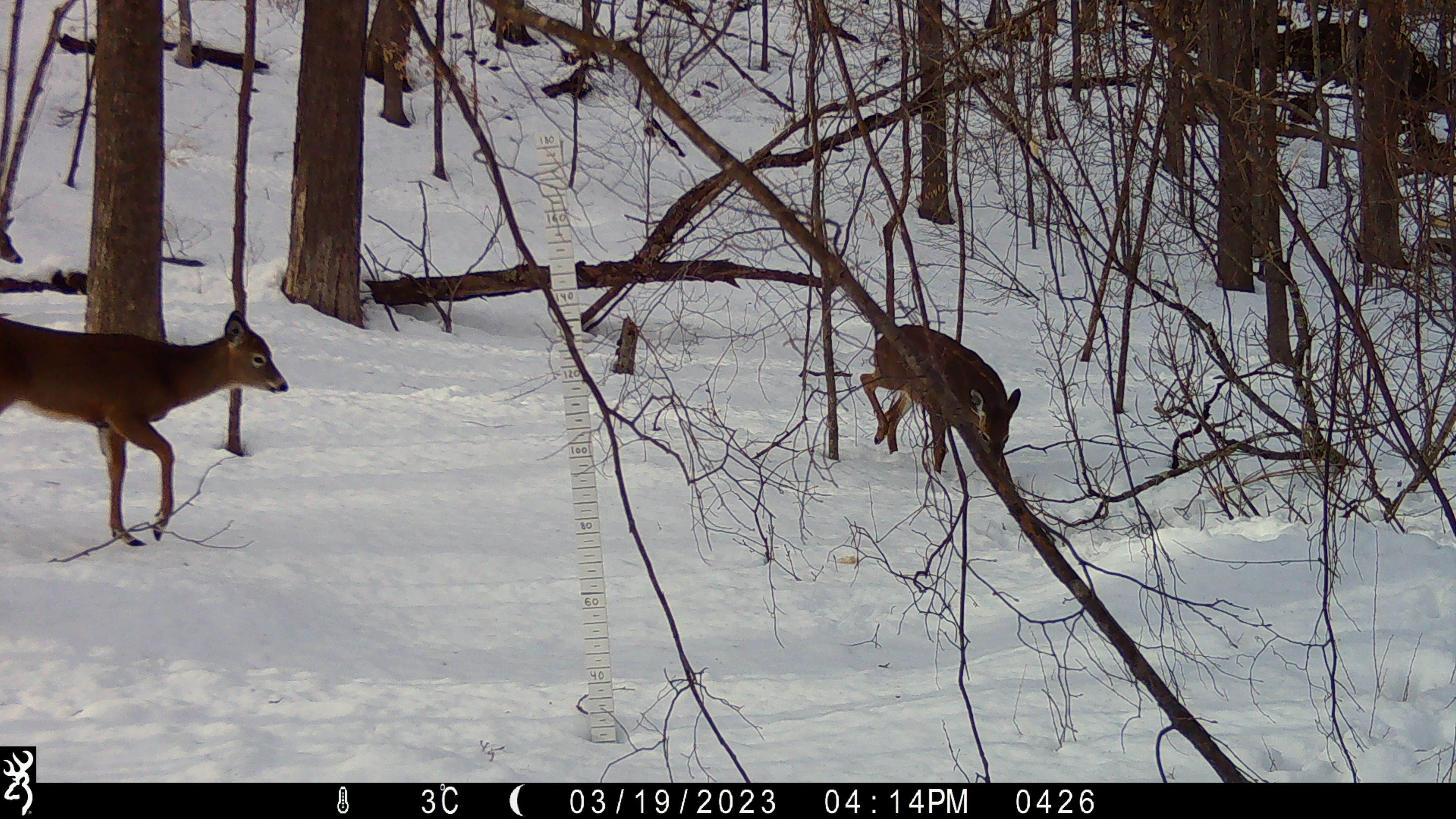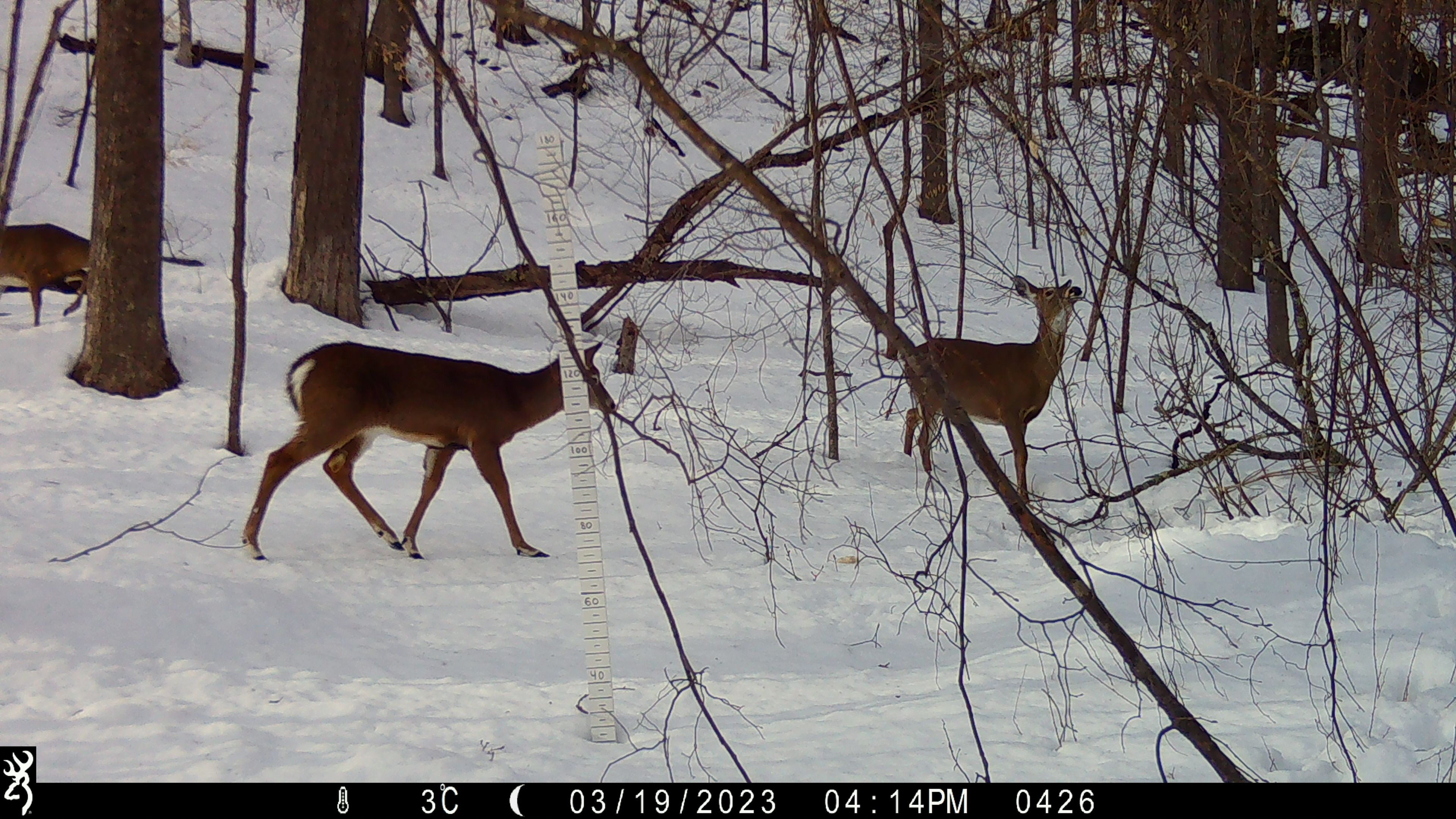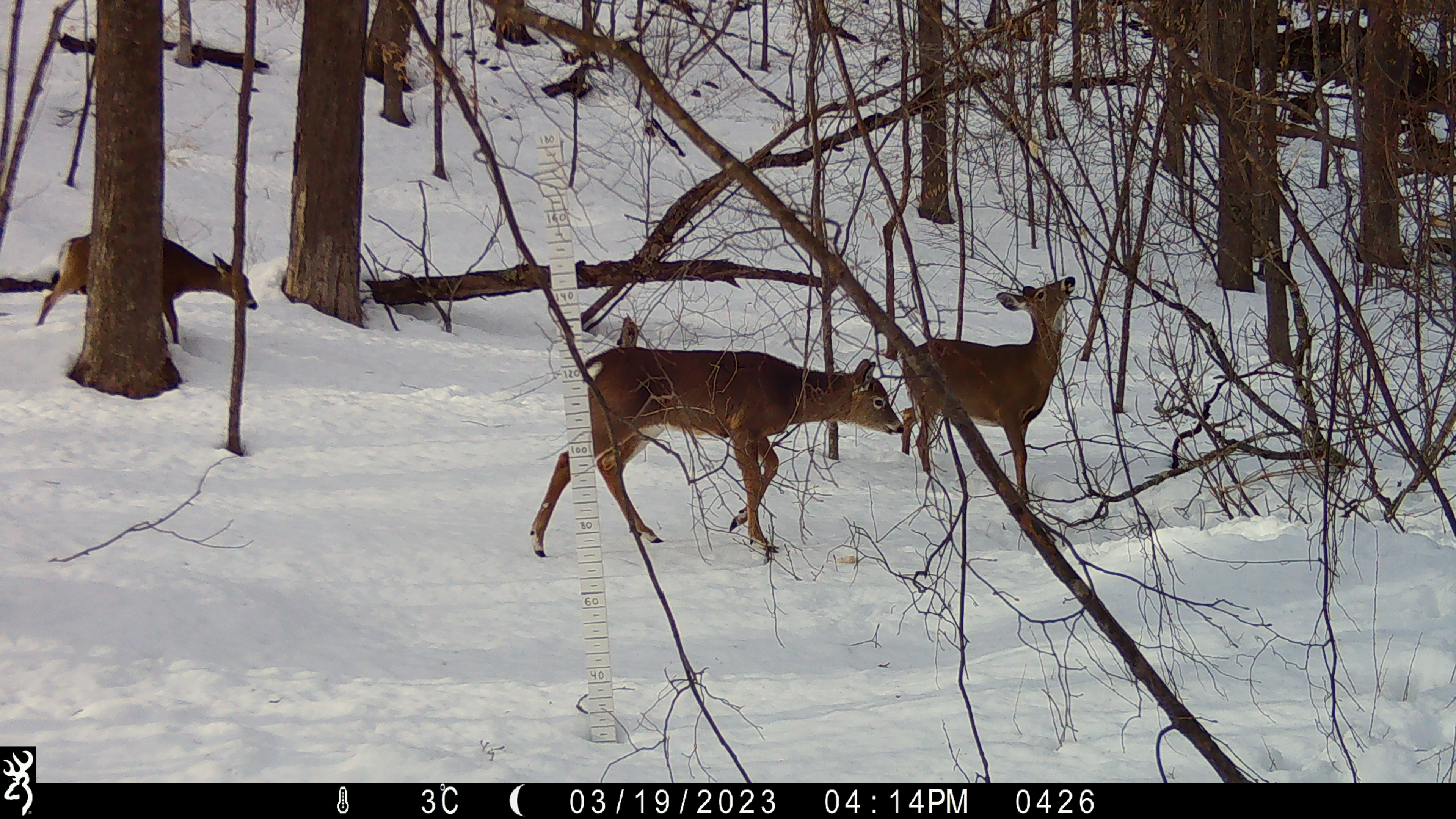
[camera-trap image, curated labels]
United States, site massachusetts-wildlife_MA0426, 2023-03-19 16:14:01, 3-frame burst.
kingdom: Animalia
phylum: Chordata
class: Mammalia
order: Artiodactyla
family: Cervidae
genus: Odocoileus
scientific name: Odocoileus virginianus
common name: white-tailed deer